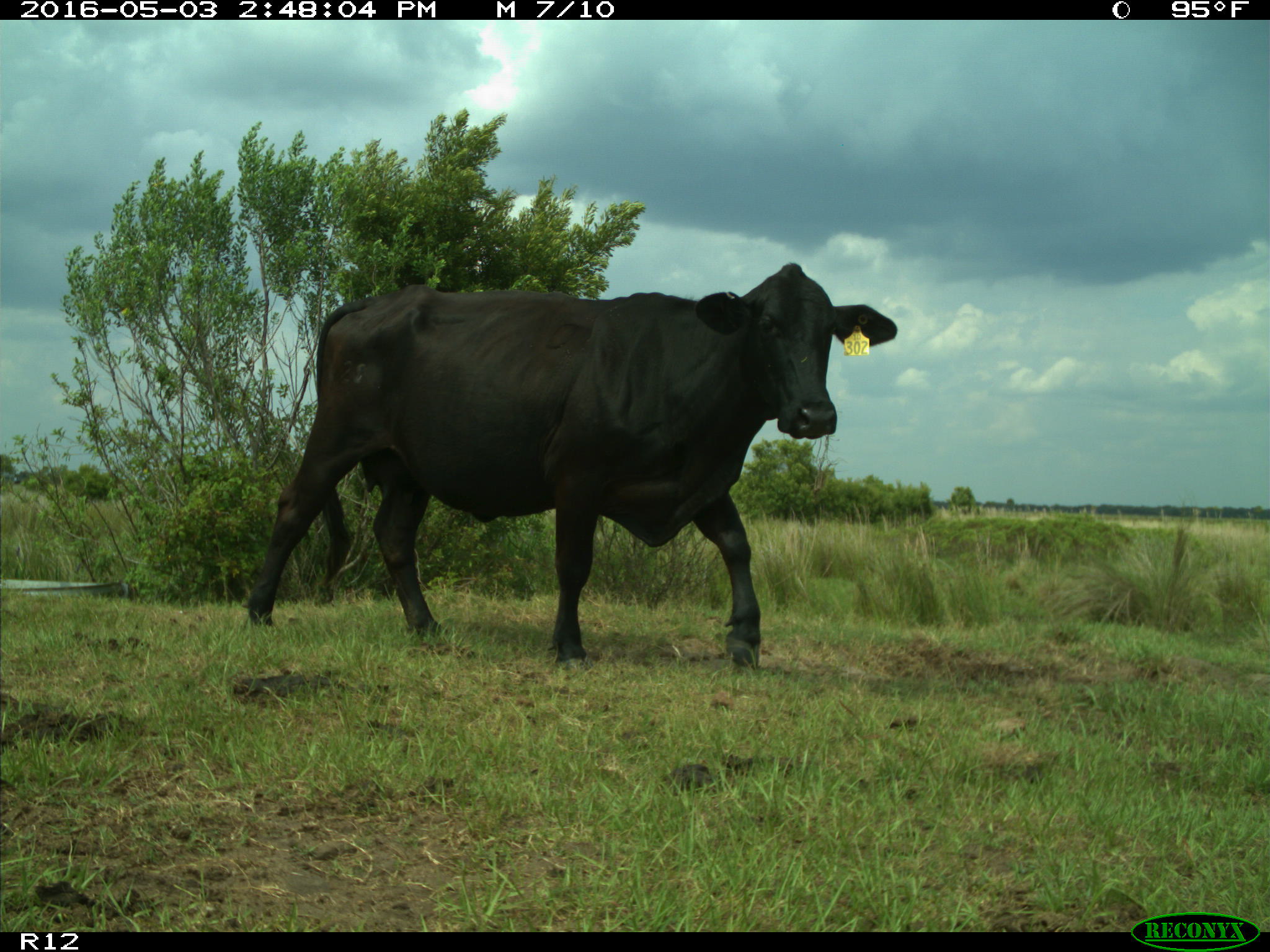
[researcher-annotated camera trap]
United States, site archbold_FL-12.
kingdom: Animalia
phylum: Chordata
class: Mammalia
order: Artiodactyla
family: Bovidae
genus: Bos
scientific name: Bos taurus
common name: domestic cow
Bos taurus (domestic cow).